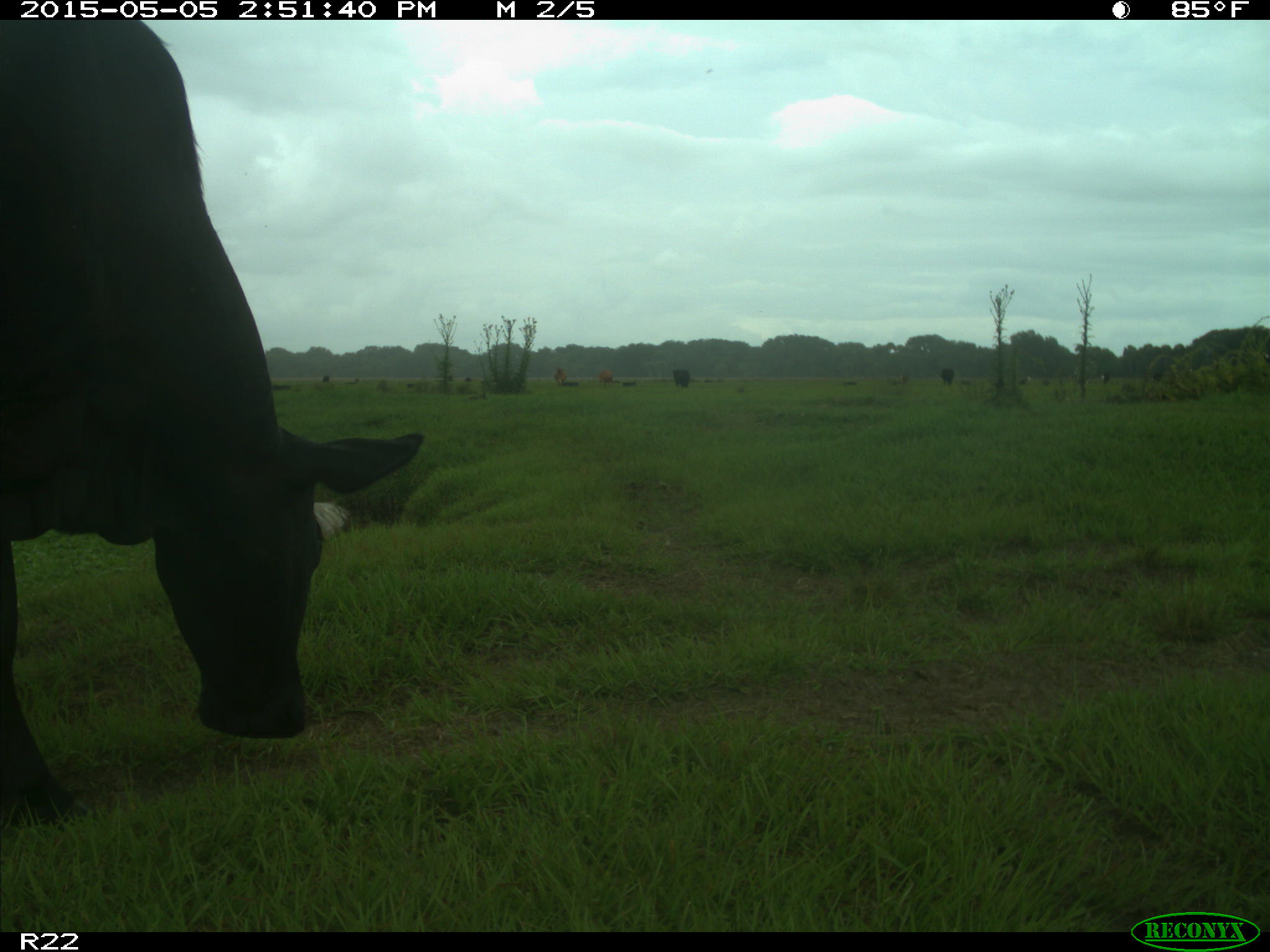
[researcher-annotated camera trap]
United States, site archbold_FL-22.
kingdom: Animalia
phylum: Chordata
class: Mammalia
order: Artiodactyla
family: Bovidae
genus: Bos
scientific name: Bos taurus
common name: domestic cow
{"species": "Bos taurus (domestic cow)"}